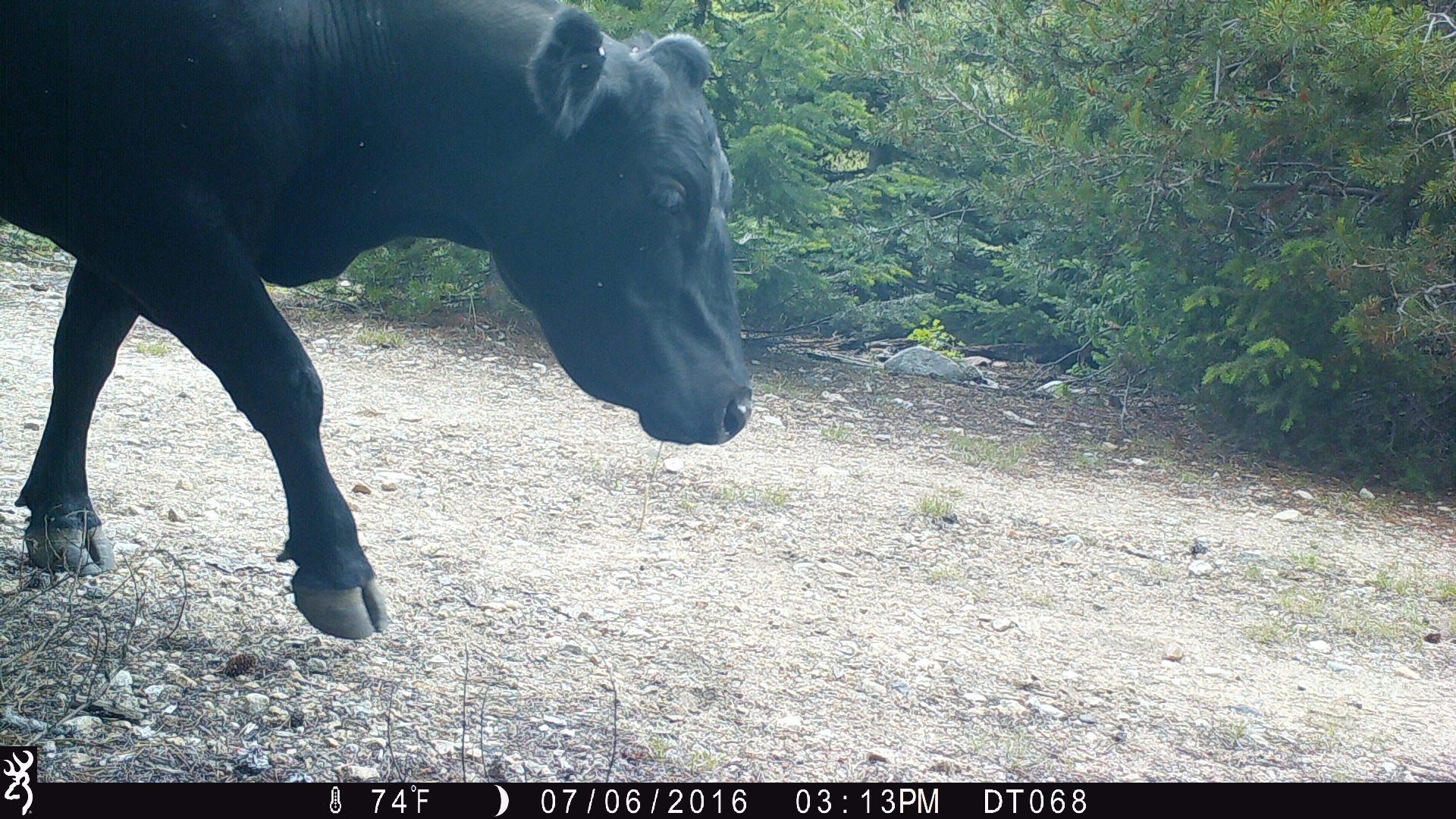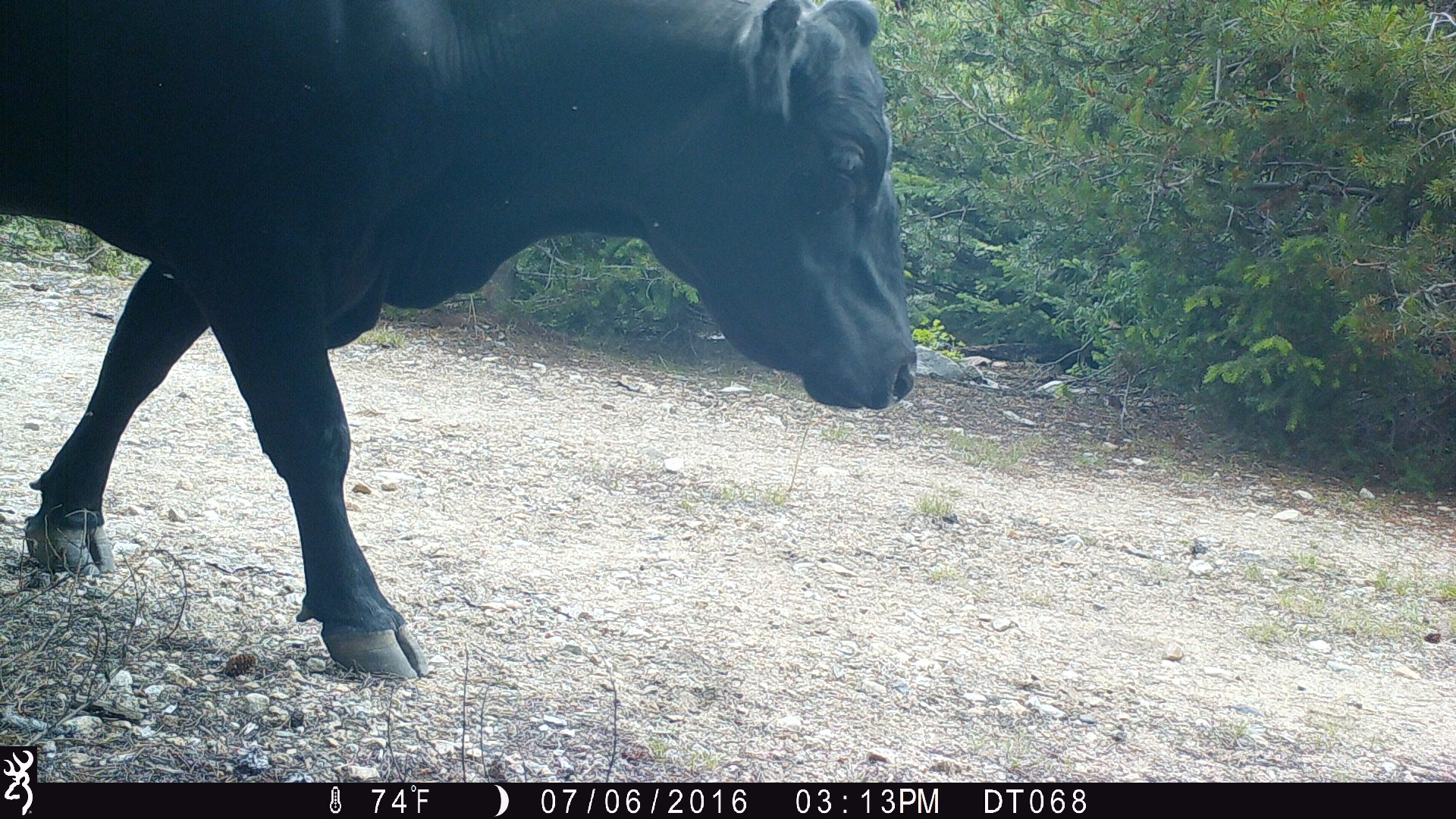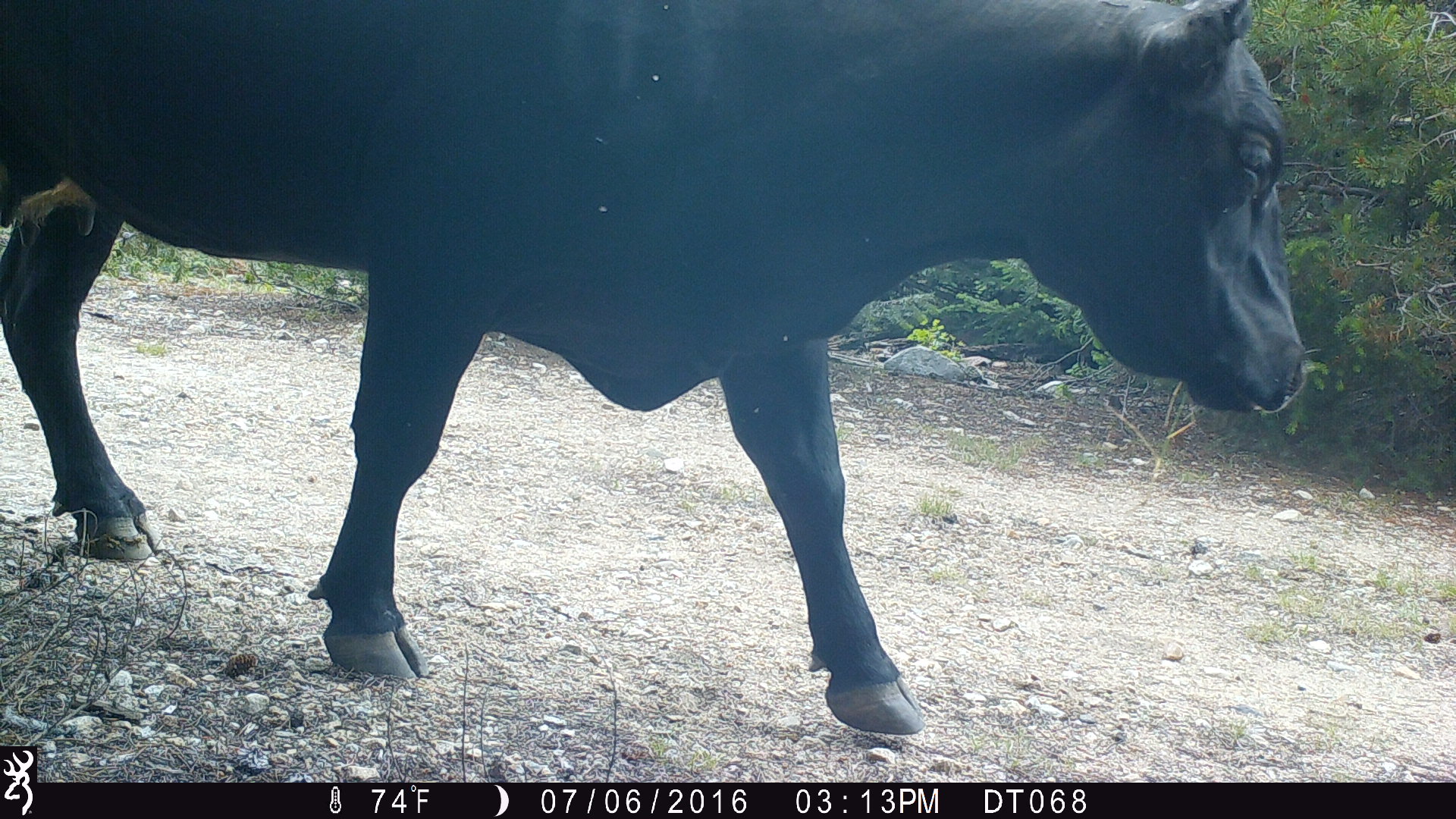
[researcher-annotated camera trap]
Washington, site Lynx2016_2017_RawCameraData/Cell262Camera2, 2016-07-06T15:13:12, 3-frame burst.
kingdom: Animalia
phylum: Chordata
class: Mammalia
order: Artiodactyla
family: Bovidae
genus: Bos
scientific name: Bos taurus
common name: domestic cattle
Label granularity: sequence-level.